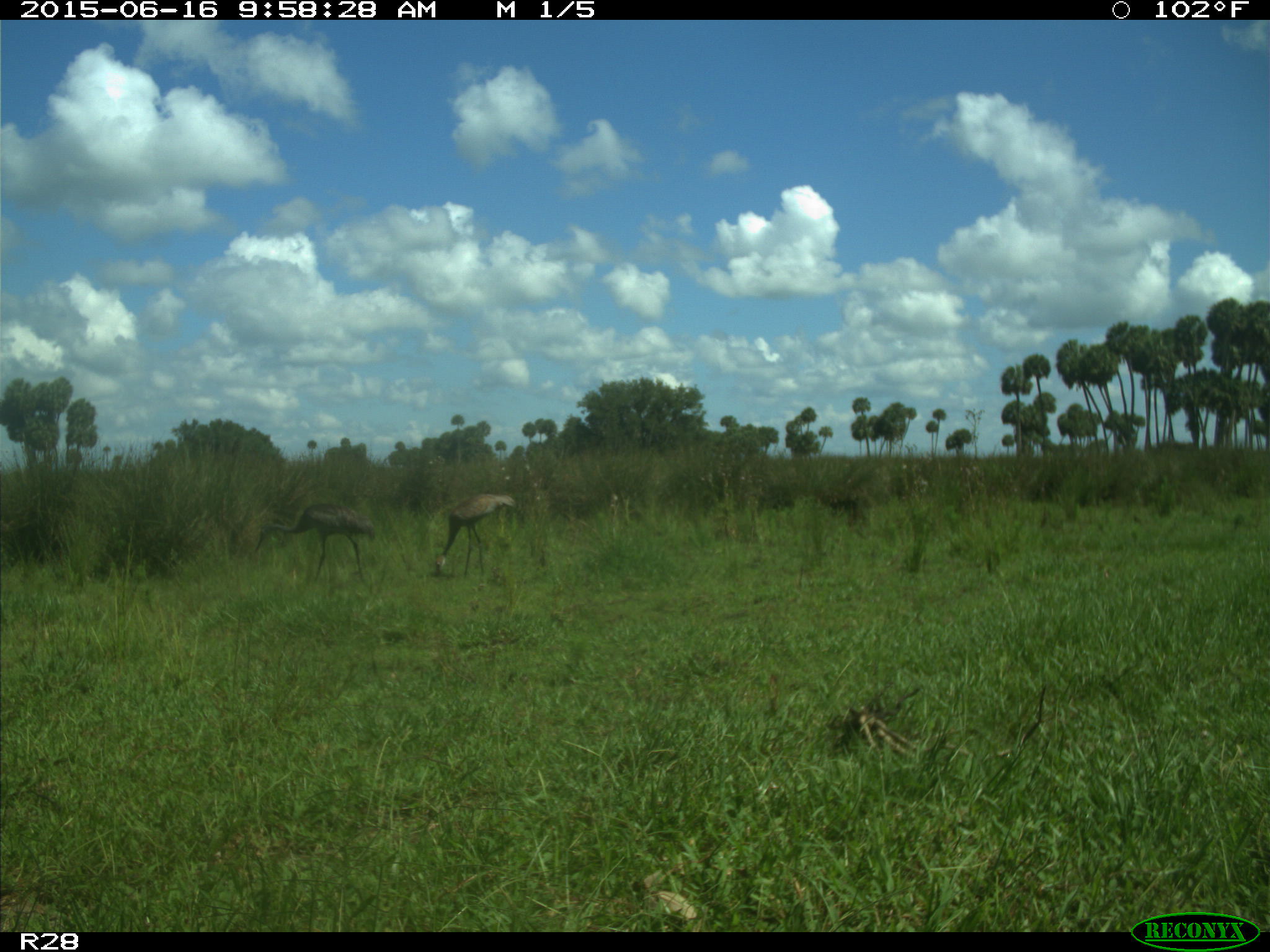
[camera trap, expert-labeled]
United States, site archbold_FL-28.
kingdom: Animalia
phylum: Chordata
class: Aves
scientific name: Aves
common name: birds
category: unidentified bird